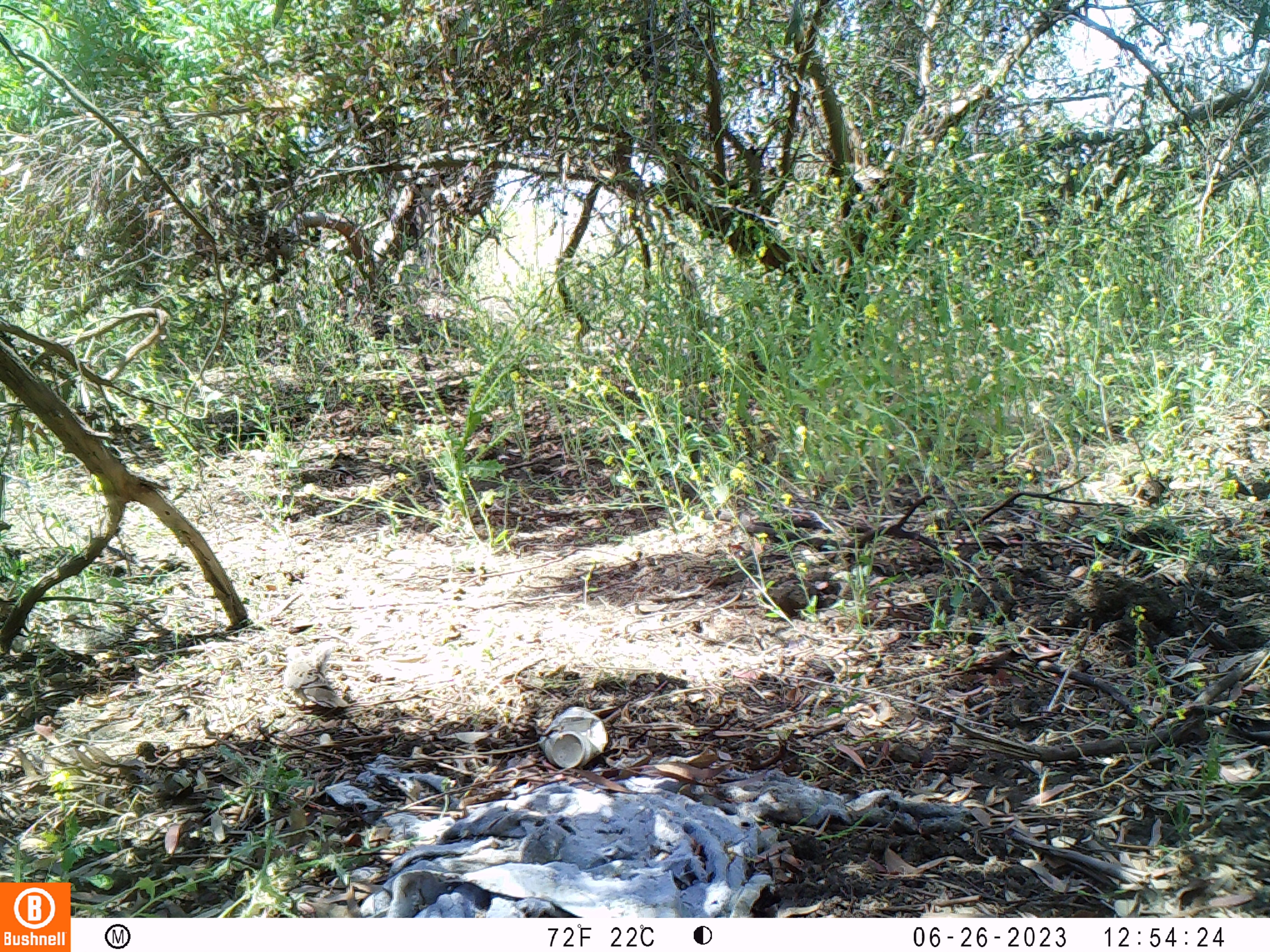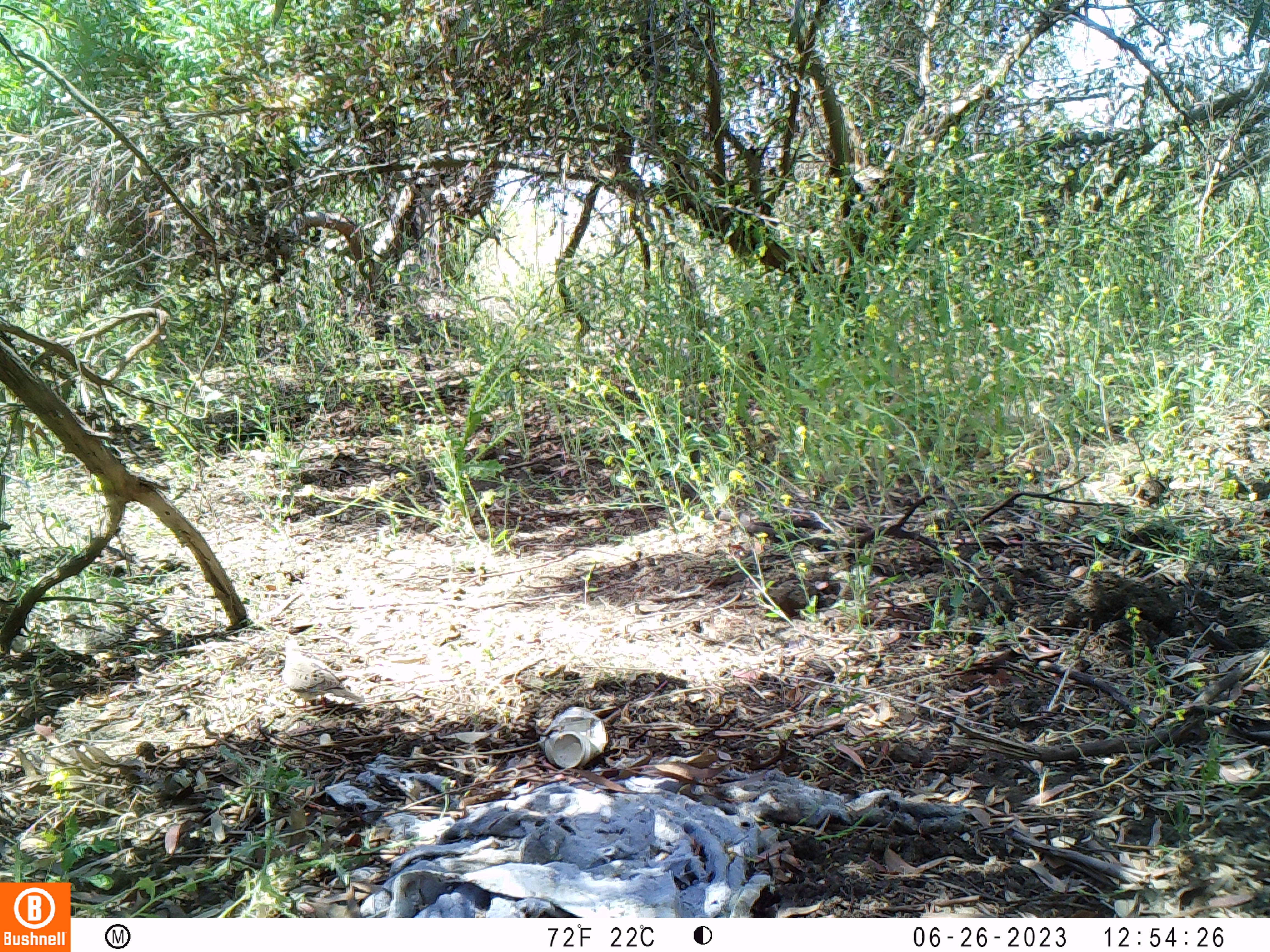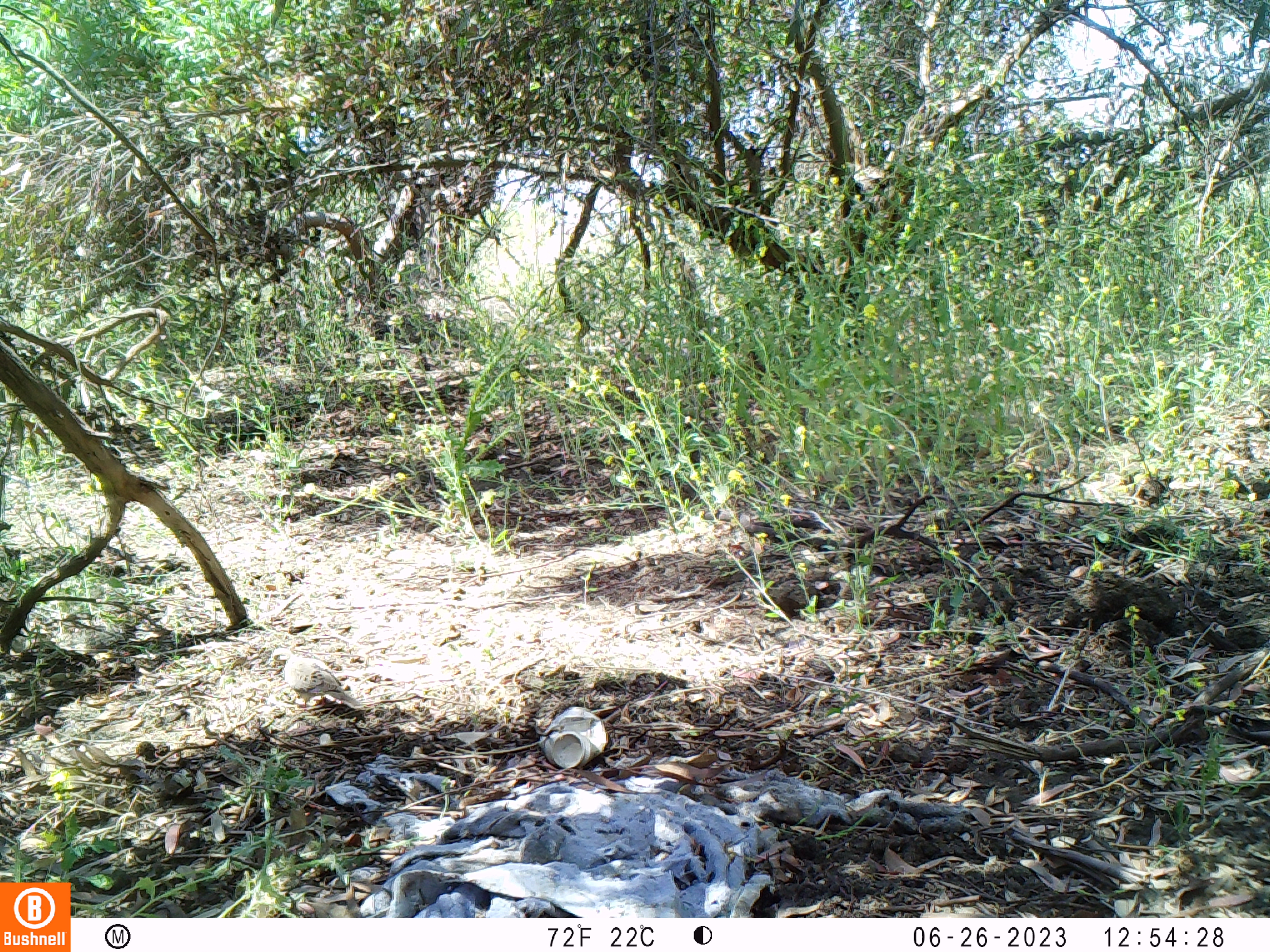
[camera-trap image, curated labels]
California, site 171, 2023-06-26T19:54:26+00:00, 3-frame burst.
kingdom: Animalia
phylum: Chordata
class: Aves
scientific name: Aves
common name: bird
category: unknown bird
Unknown bird (bird) (Aves).